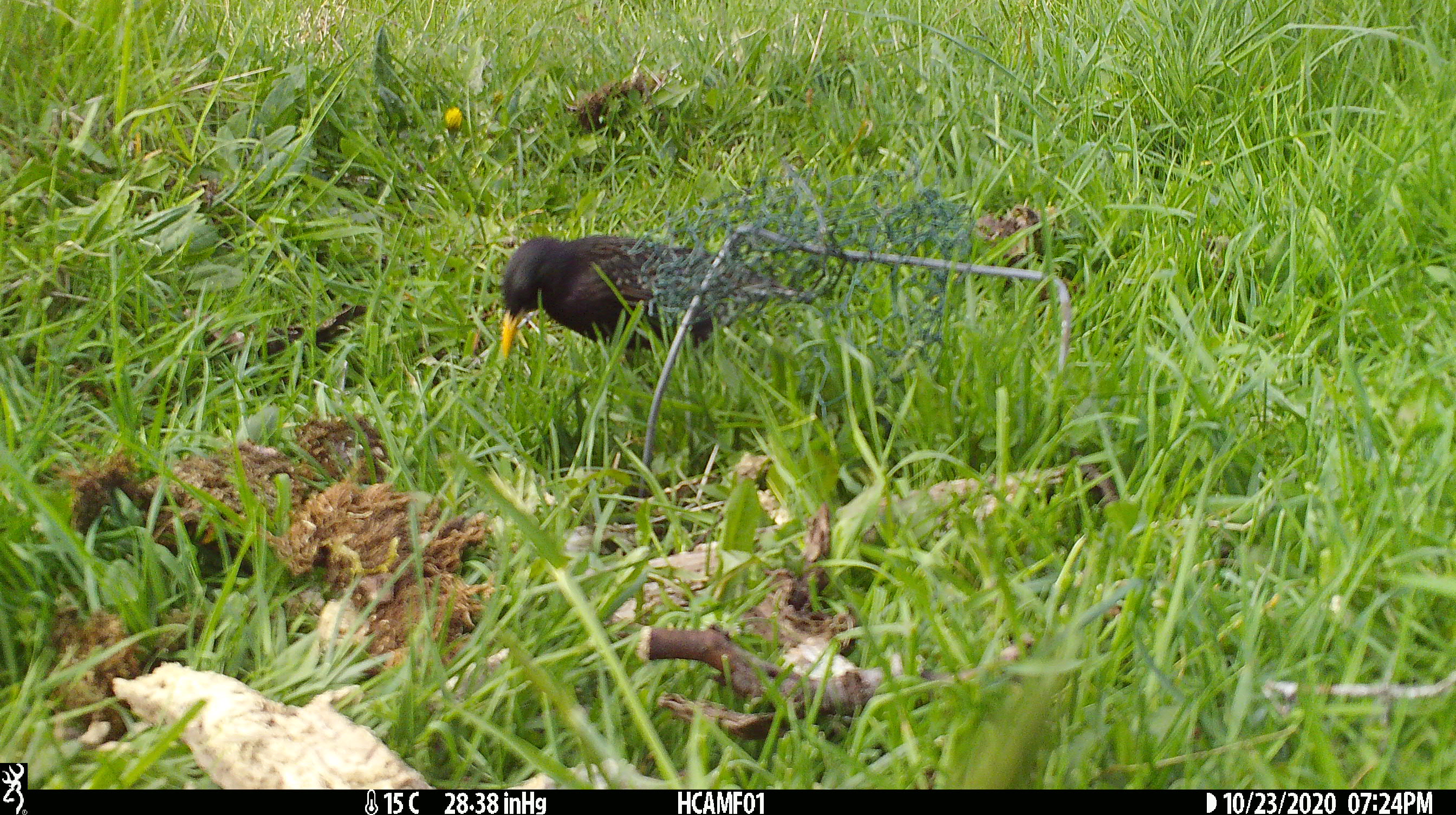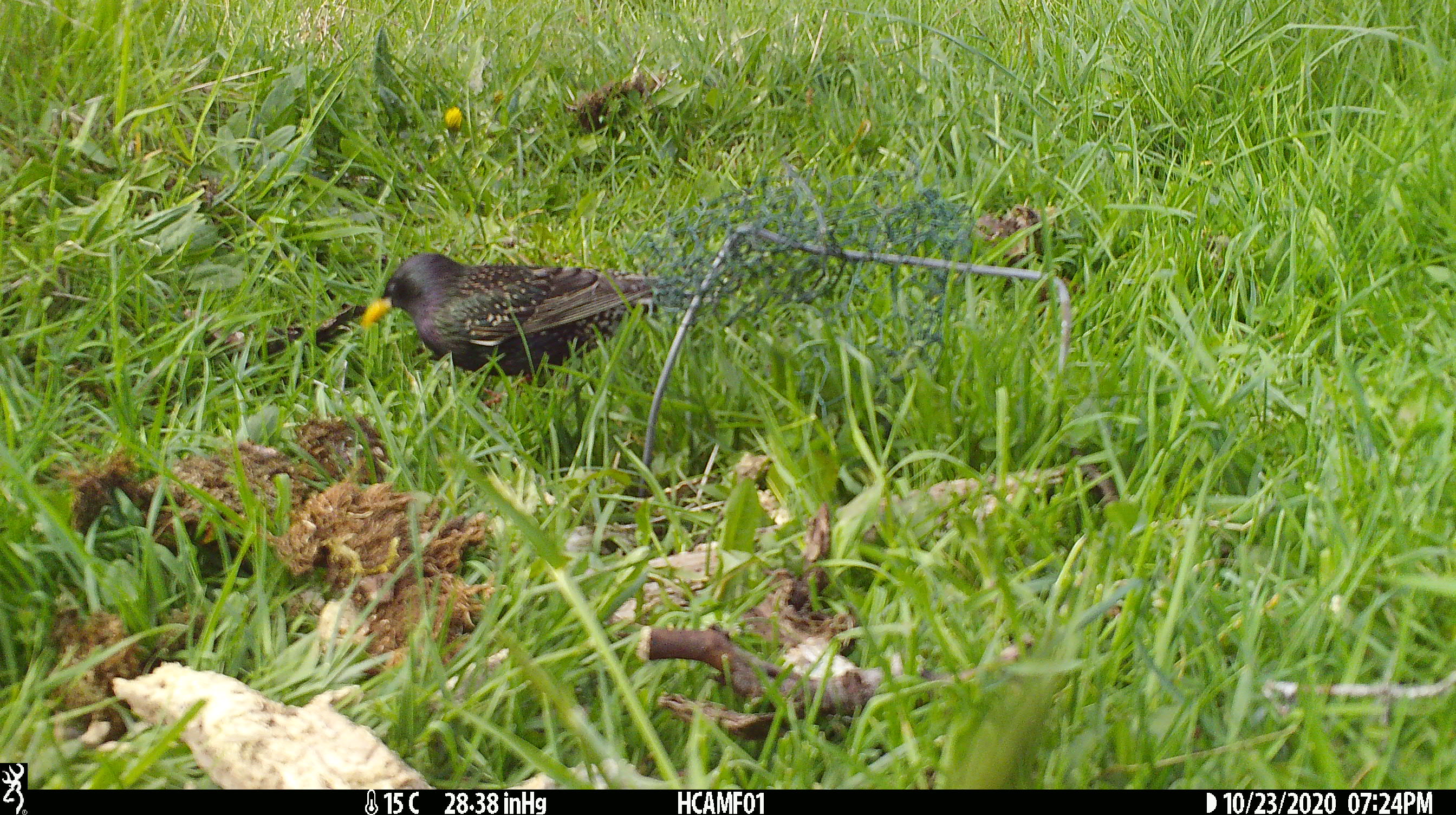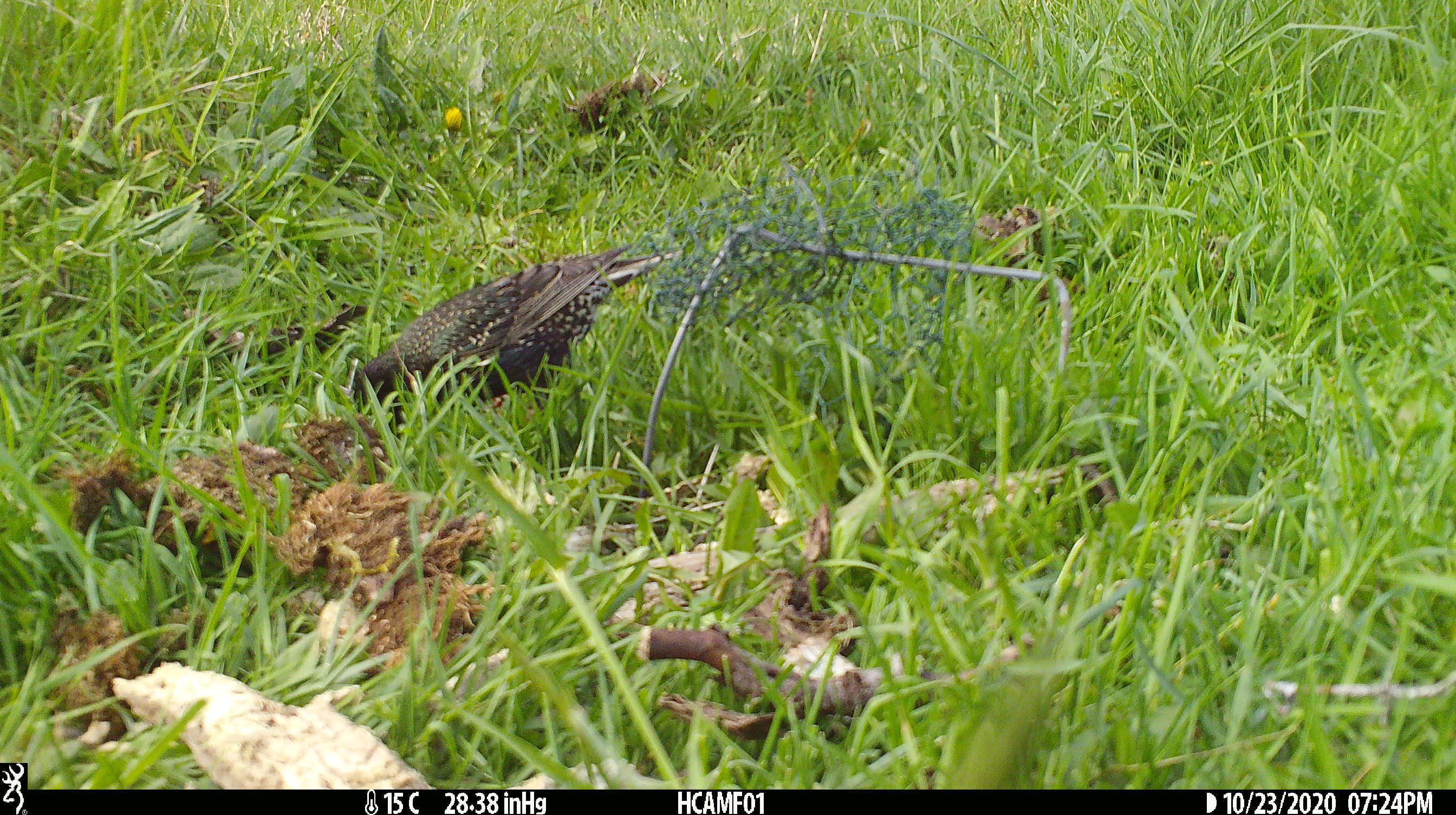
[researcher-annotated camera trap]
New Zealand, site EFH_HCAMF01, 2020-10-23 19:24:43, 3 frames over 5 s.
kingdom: Animalia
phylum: Chordata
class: Aves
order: Passeriformes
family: Sturnidae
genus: Sturnus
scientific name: Sturnus vulgaris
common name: european starling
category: starling